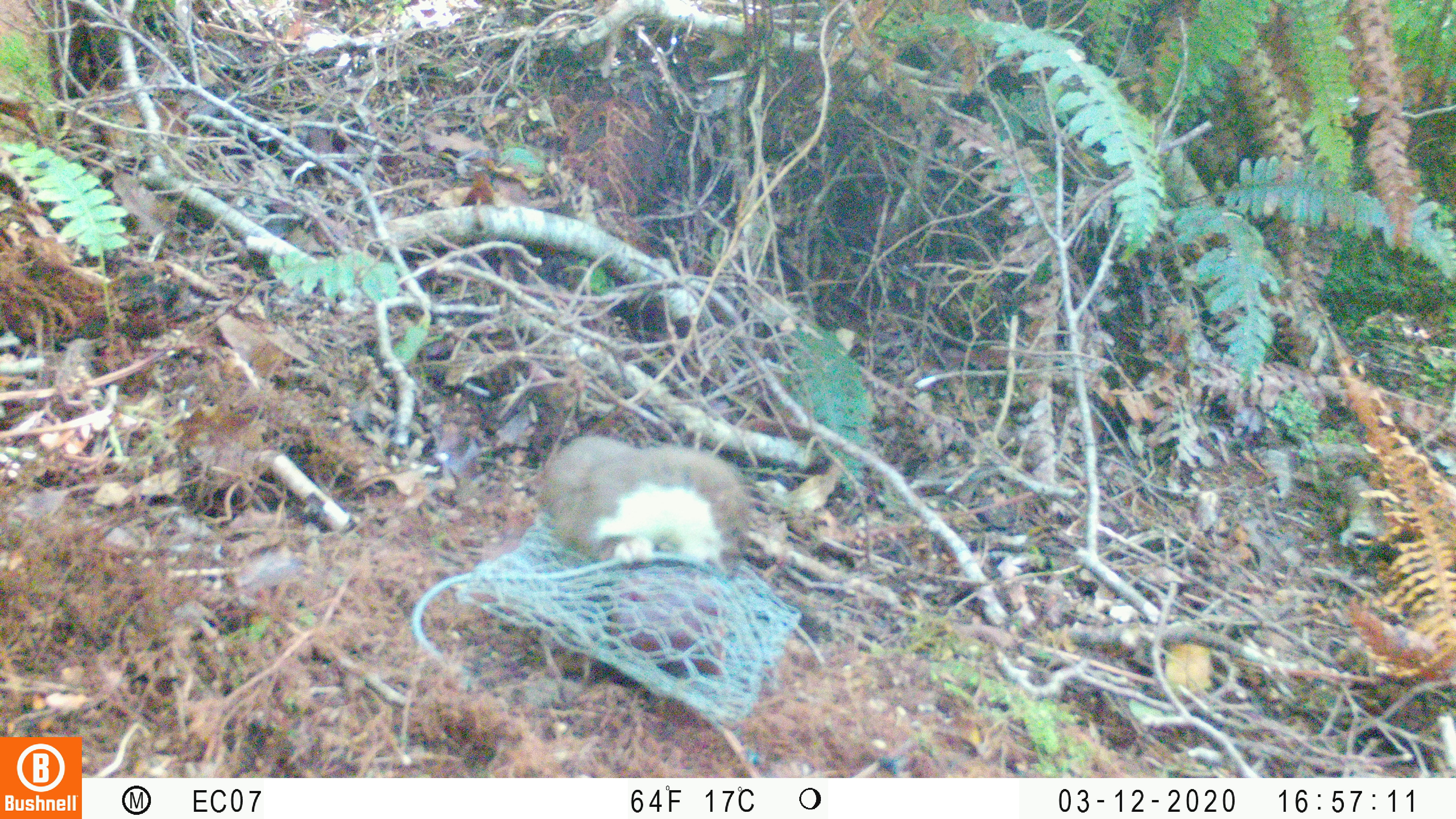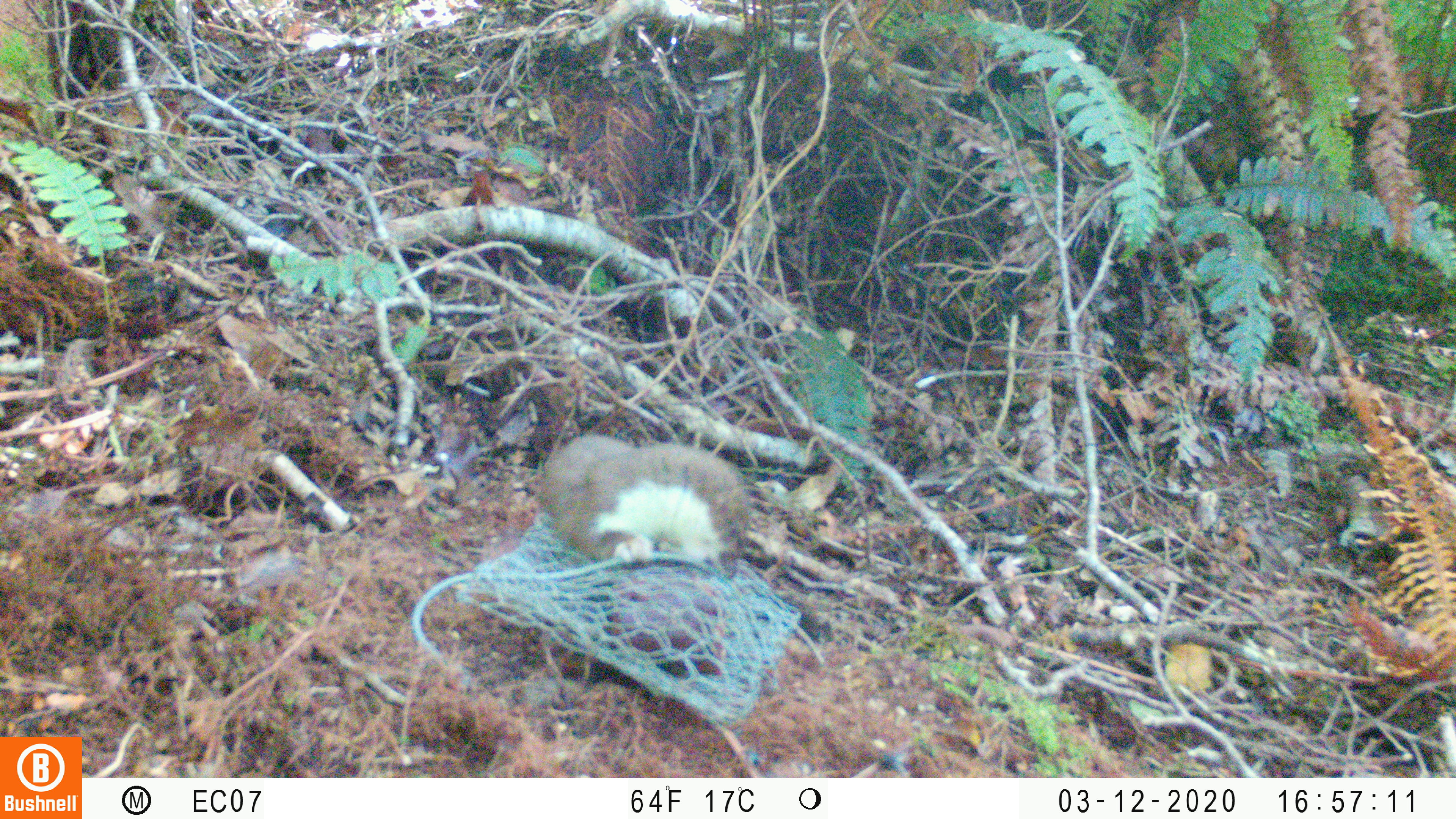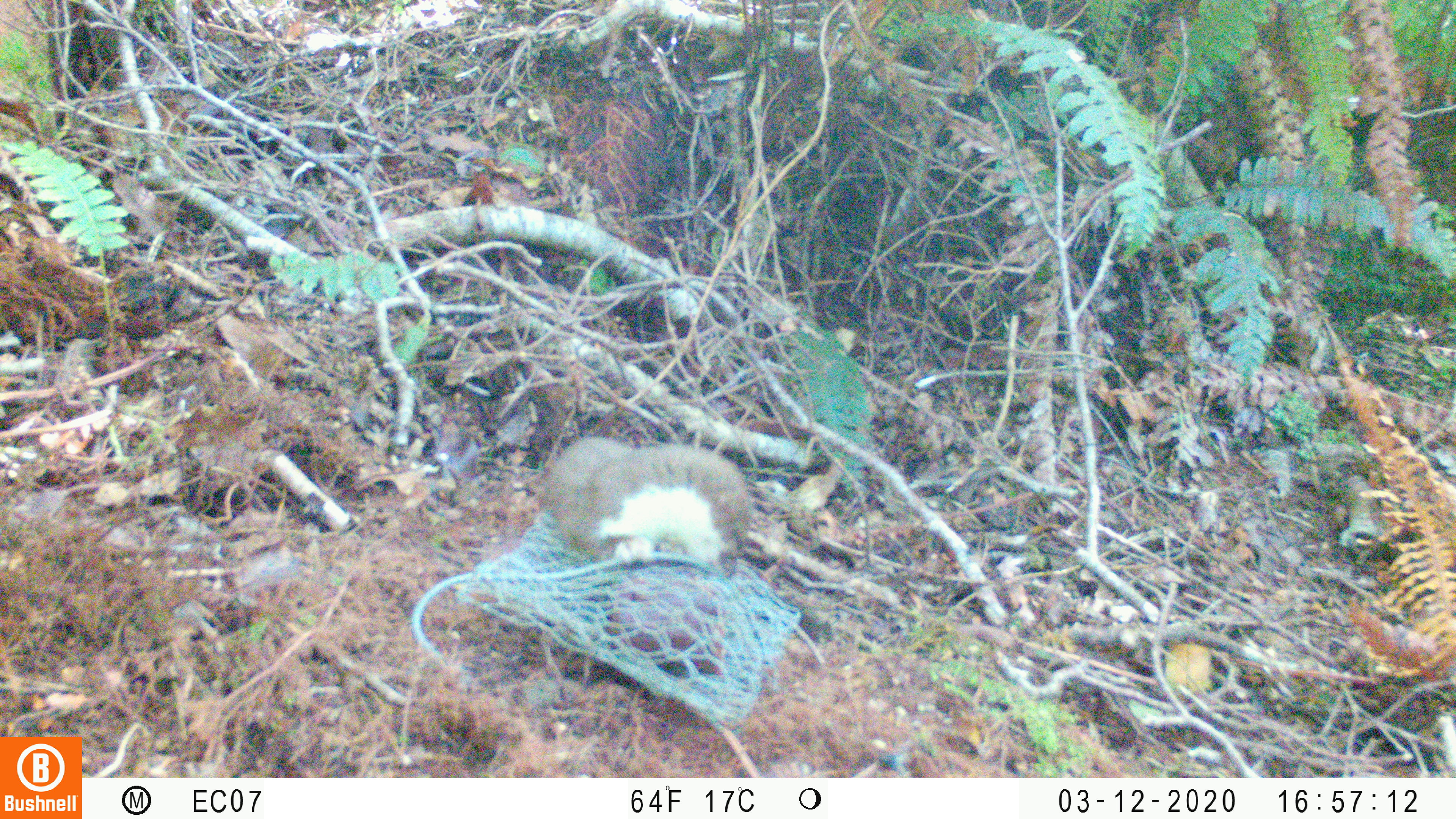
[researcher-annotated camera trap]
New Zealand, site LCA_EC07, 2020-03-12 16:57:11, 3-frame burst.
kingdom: Animalia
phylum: Chordata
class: Mammalia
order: Carnivora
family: Mustelidae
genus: Mustela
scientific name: Mustela erminea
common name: stoat